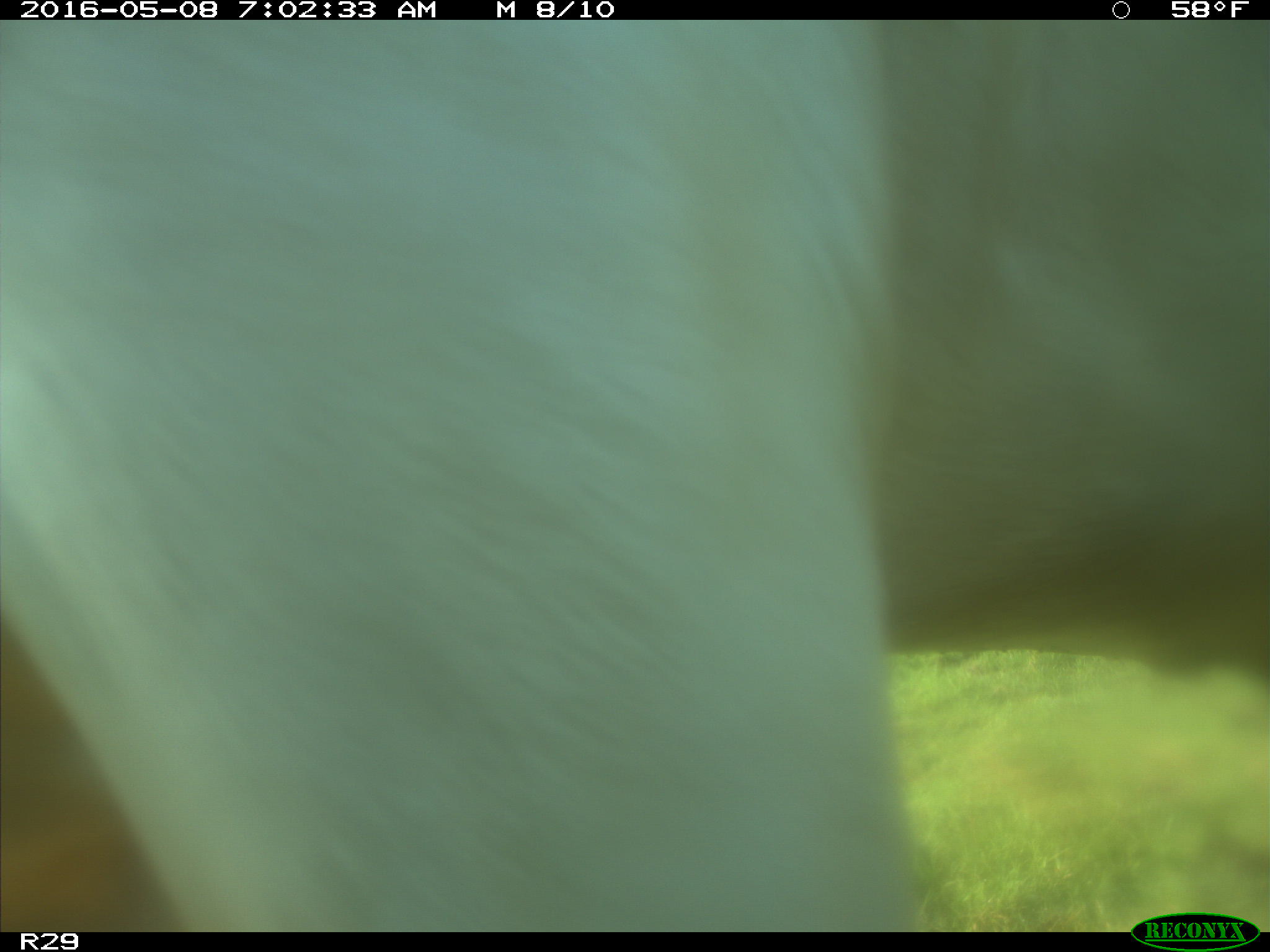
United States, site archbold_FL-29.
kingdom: Animalia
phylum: Chordata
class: Mammalia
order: Artiodactyla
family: Bovidae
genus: Bos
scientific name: Bos taurus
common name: domestic cow